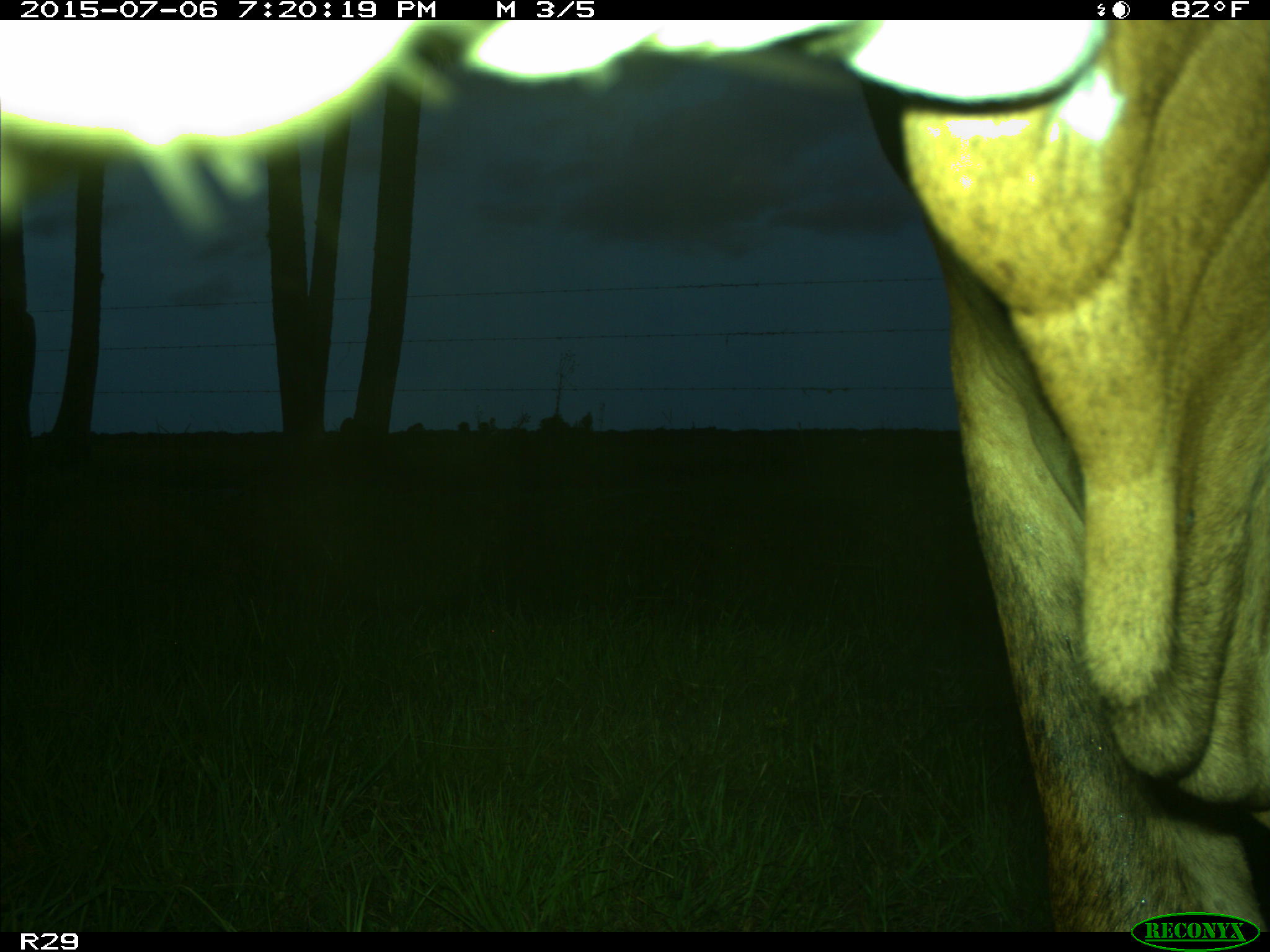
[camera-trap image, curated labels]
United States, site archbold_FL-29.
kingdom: Animalia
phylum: Chordata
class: Mammalia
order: Artiodactyla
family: Bovidae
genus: Bos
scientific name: Bos taurus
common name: domestic cow